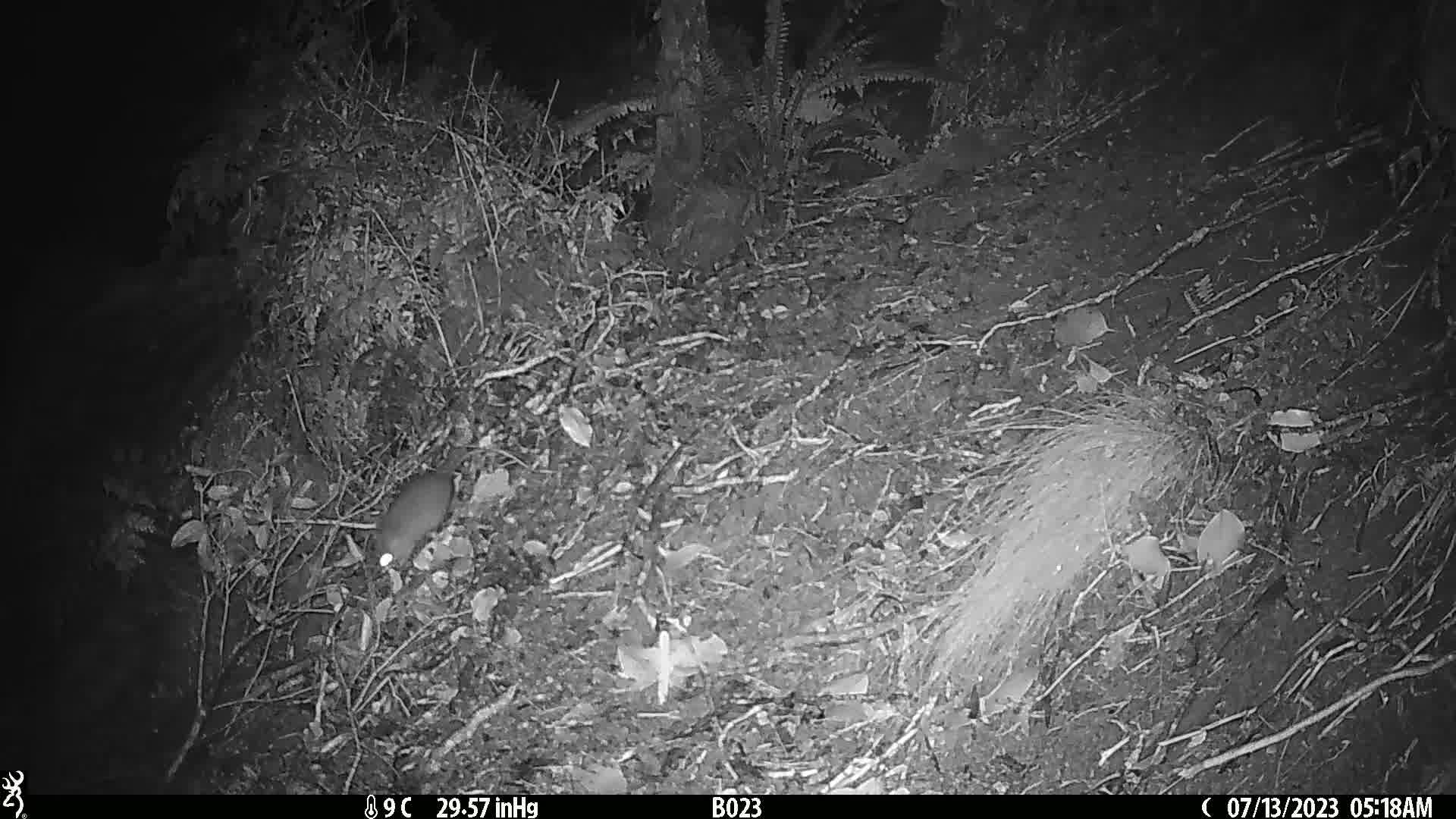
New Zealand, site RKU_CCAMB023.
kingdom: Animalia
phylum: Chordata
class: Mammalia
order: Rodentia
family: Muridae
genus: Rattus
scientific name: Rattus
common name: rat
Rat (Rattus).